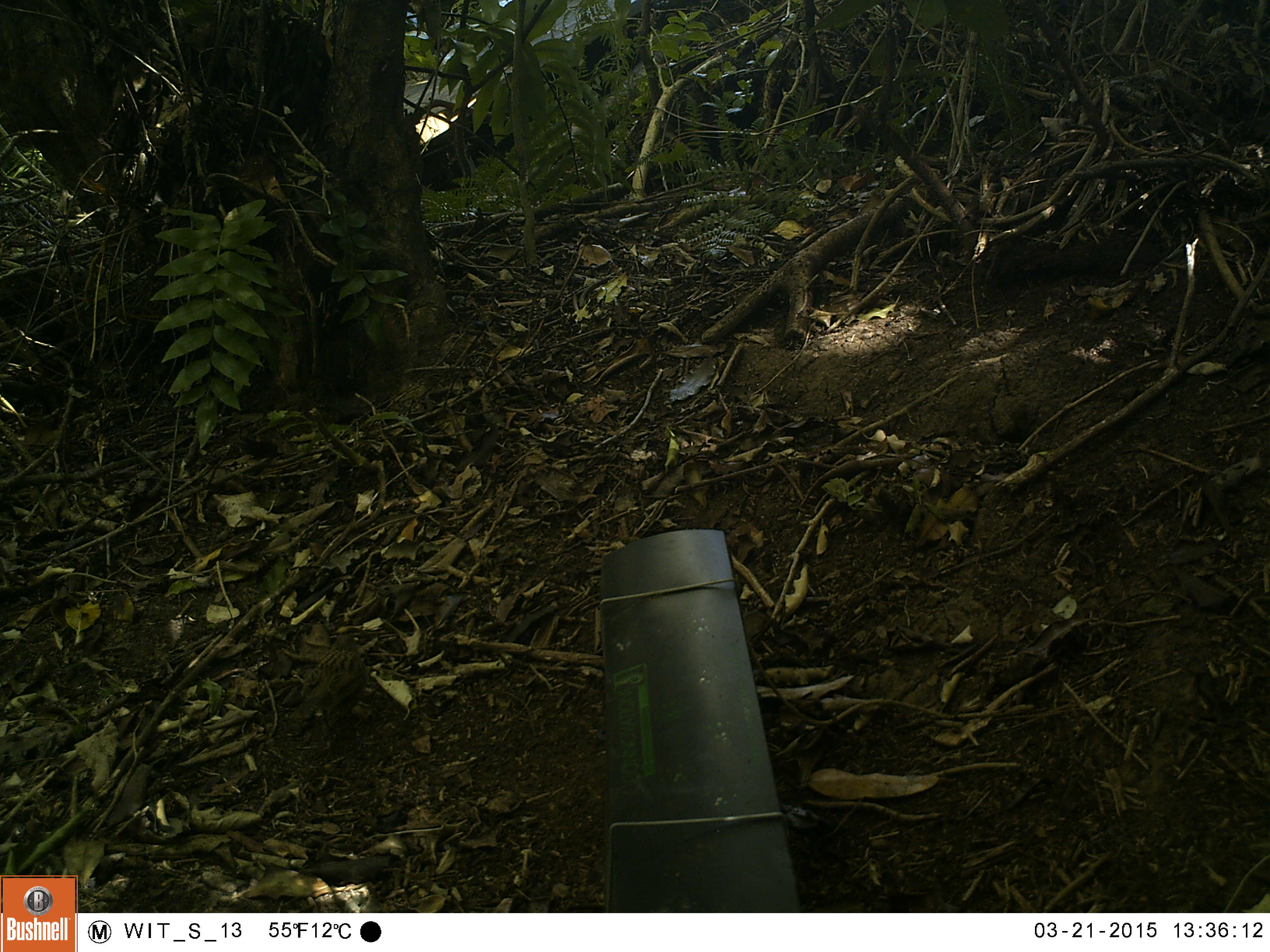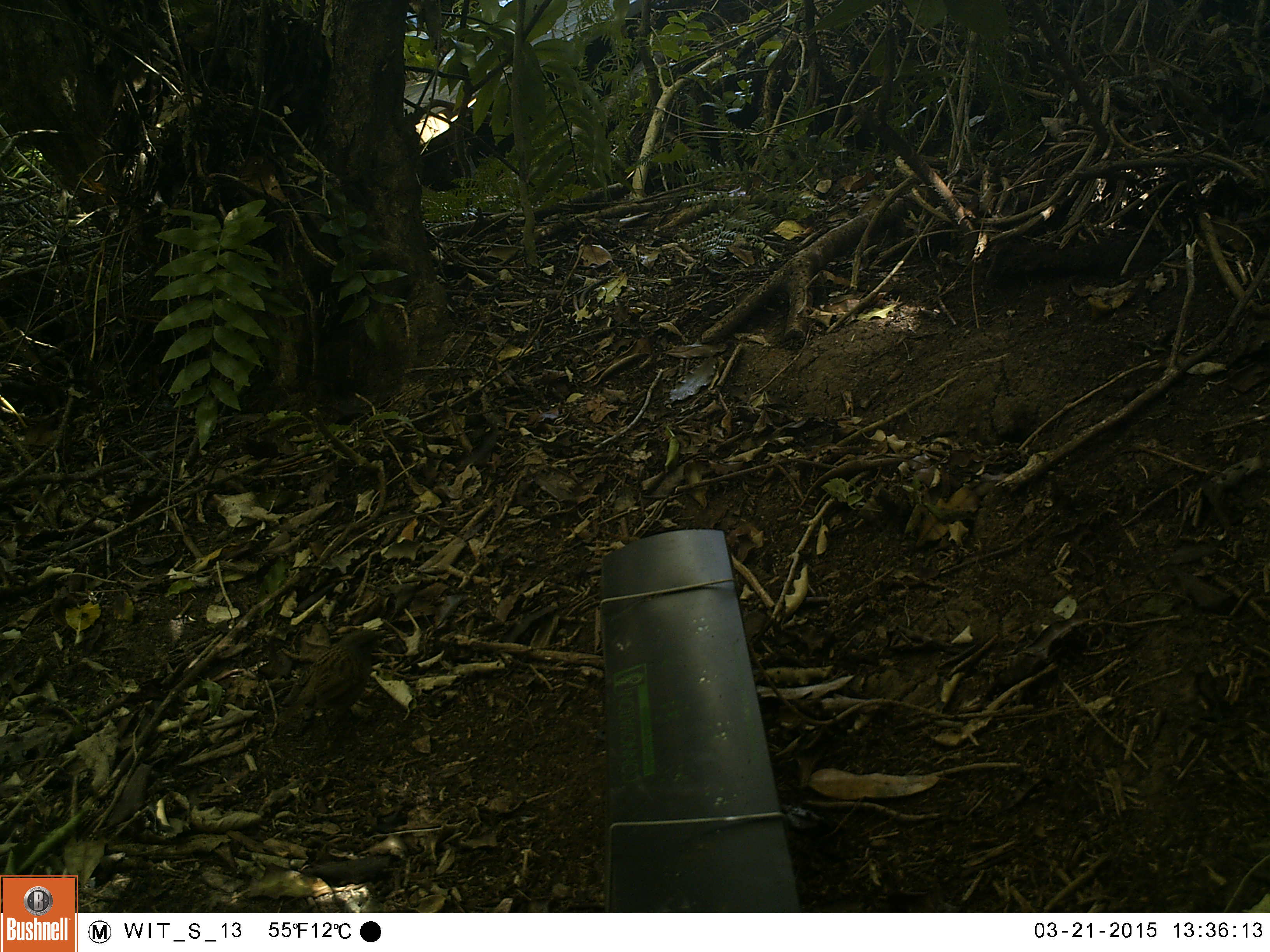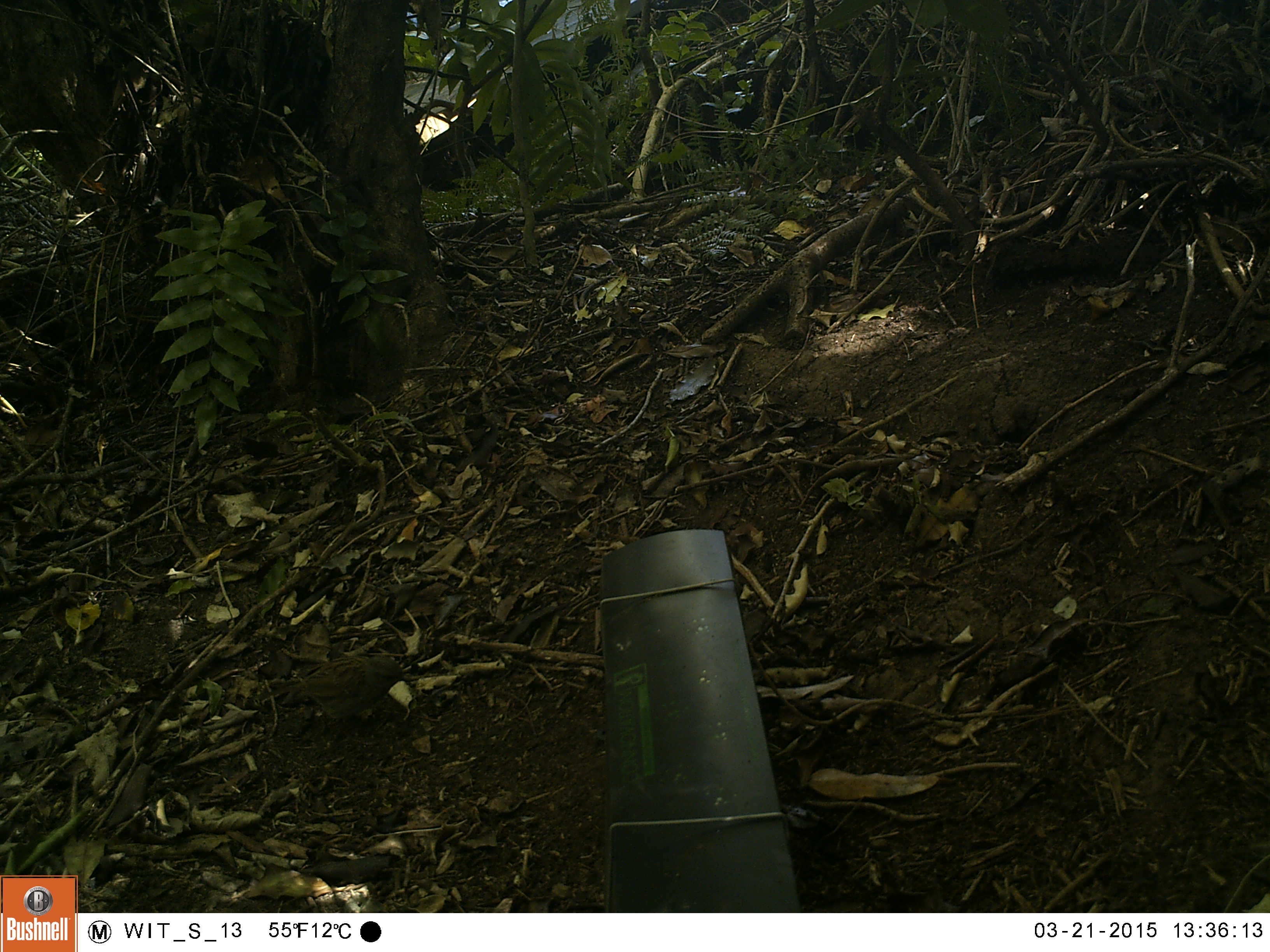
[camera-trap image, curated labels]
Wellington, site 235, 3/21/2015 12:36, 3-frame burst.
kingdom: Animalia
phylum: Chordata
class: Aves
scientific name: Aves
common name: bird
Bird (Aves).